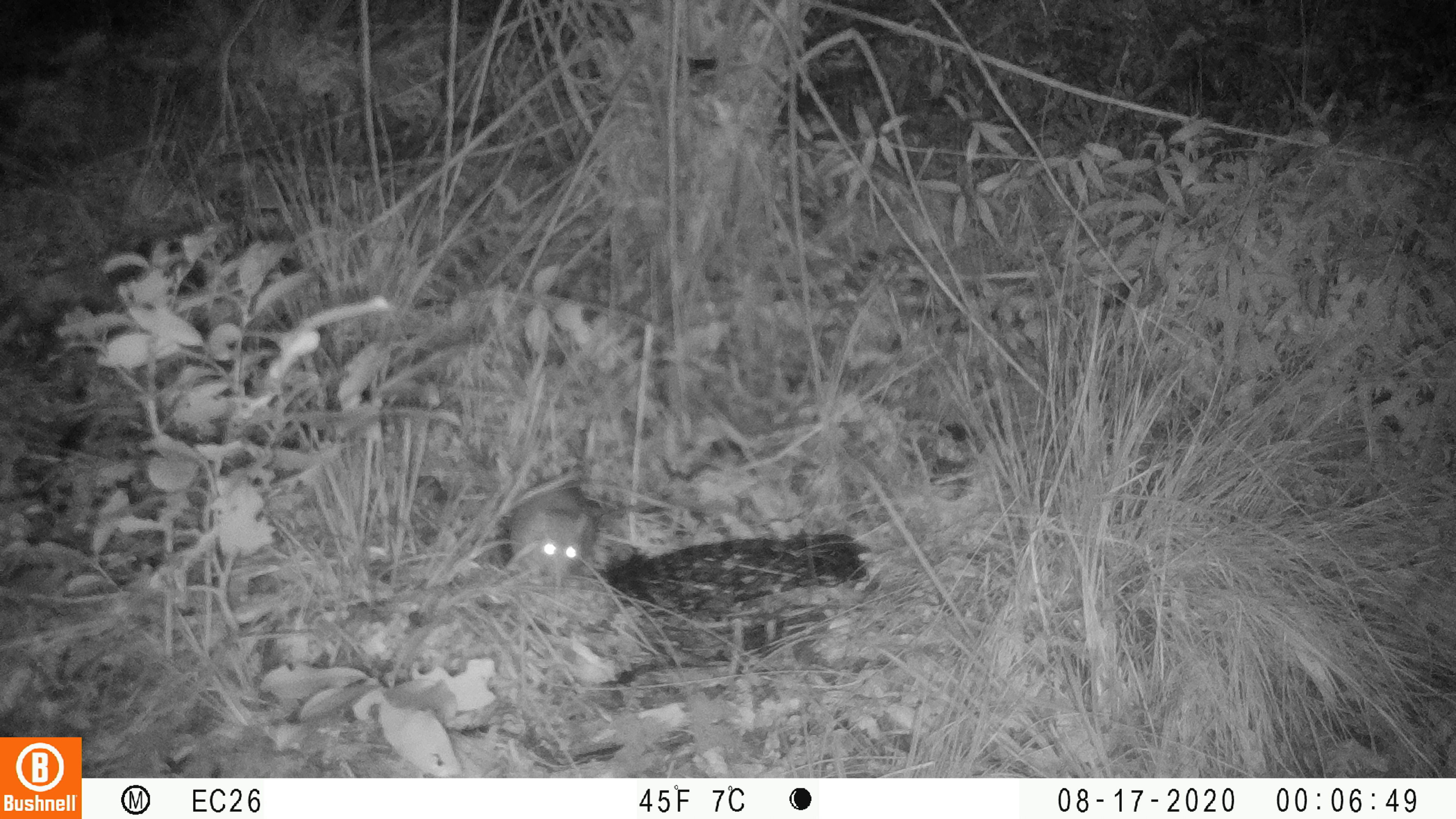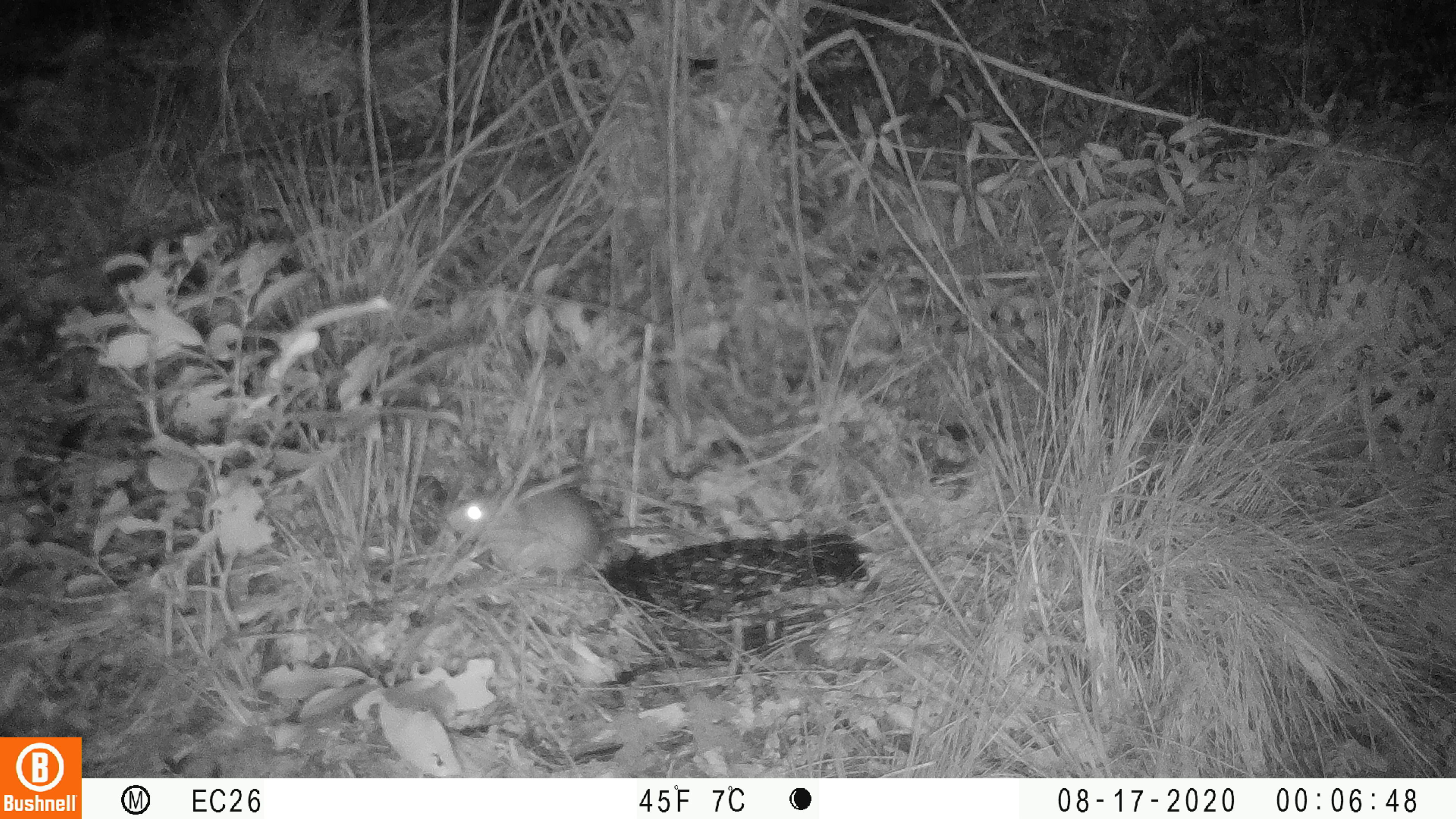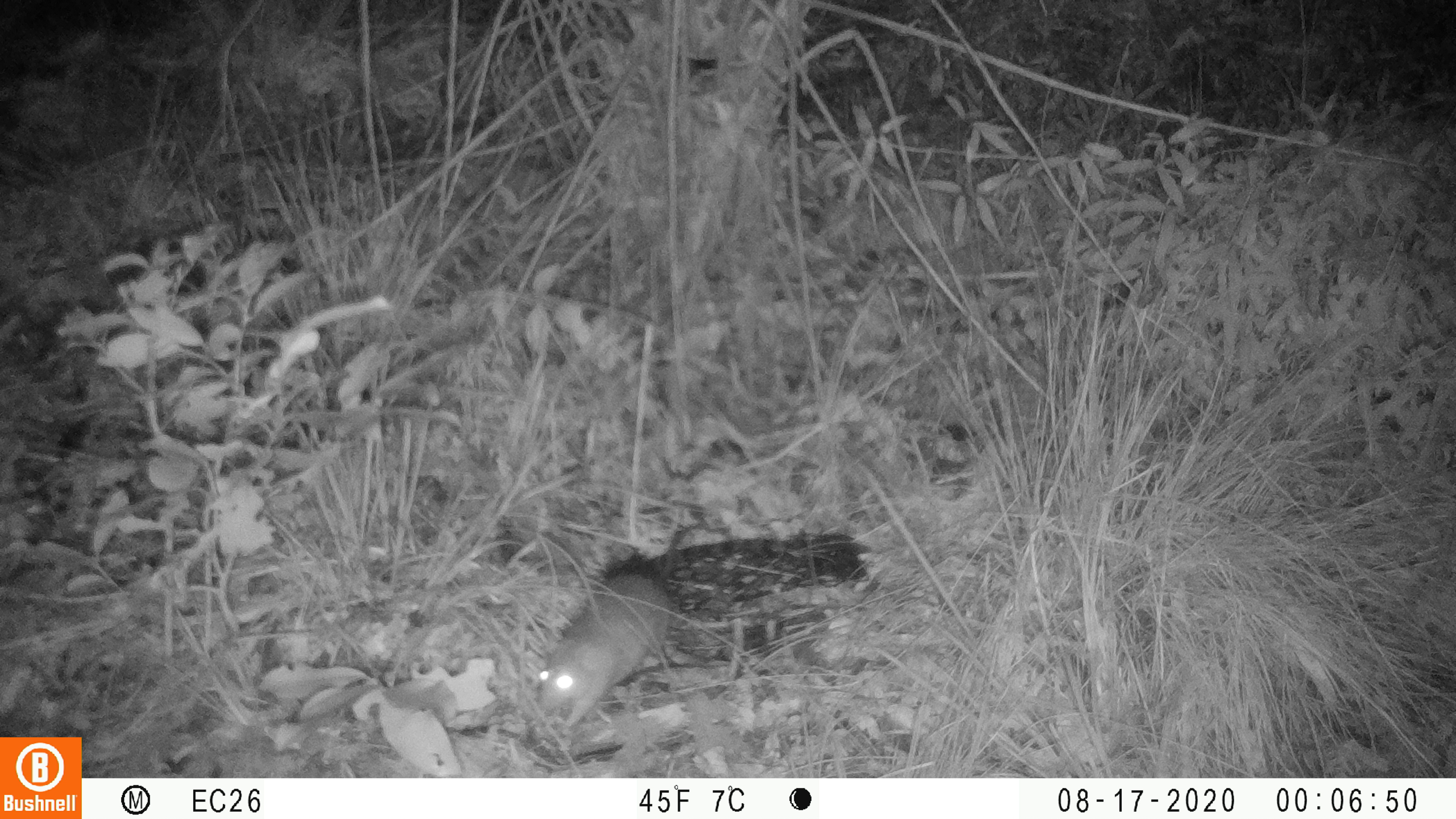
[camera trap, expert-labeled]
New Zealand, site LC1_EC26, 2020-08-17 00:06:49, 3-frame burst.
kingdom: Animalia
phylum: Chordata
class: Mammalia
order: Rodentia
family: Muridae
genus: Rattus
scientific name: Rattus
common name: rat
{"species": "rat (Rattus)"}